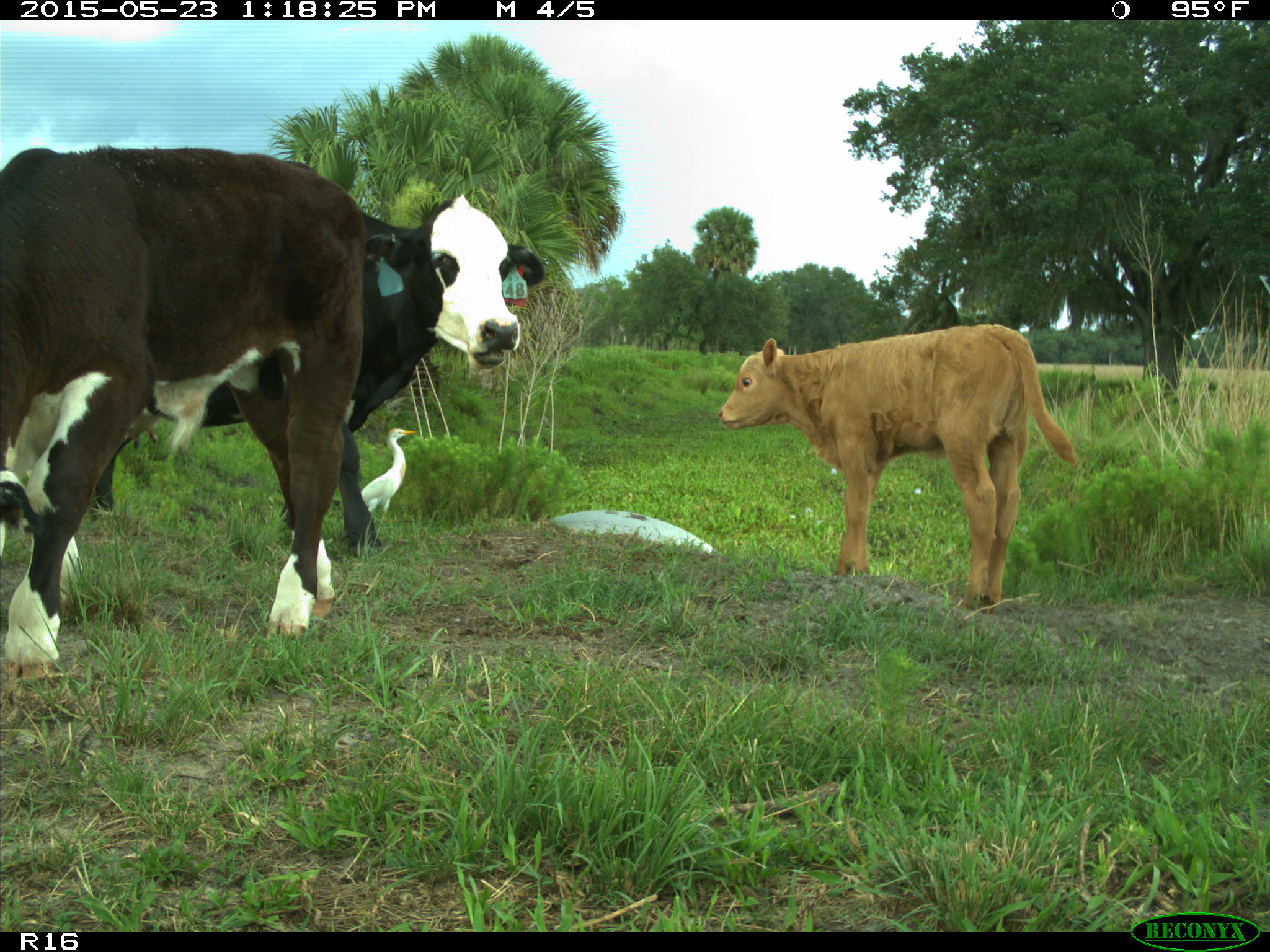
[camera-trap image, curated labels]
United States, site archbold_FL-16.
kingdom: Animalia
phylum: Chordata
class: Mammalia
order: Artiodactyla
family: Bovidae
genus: Bos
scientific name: Bos taurus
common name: domestic cow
Bos taurus (domestic cow).